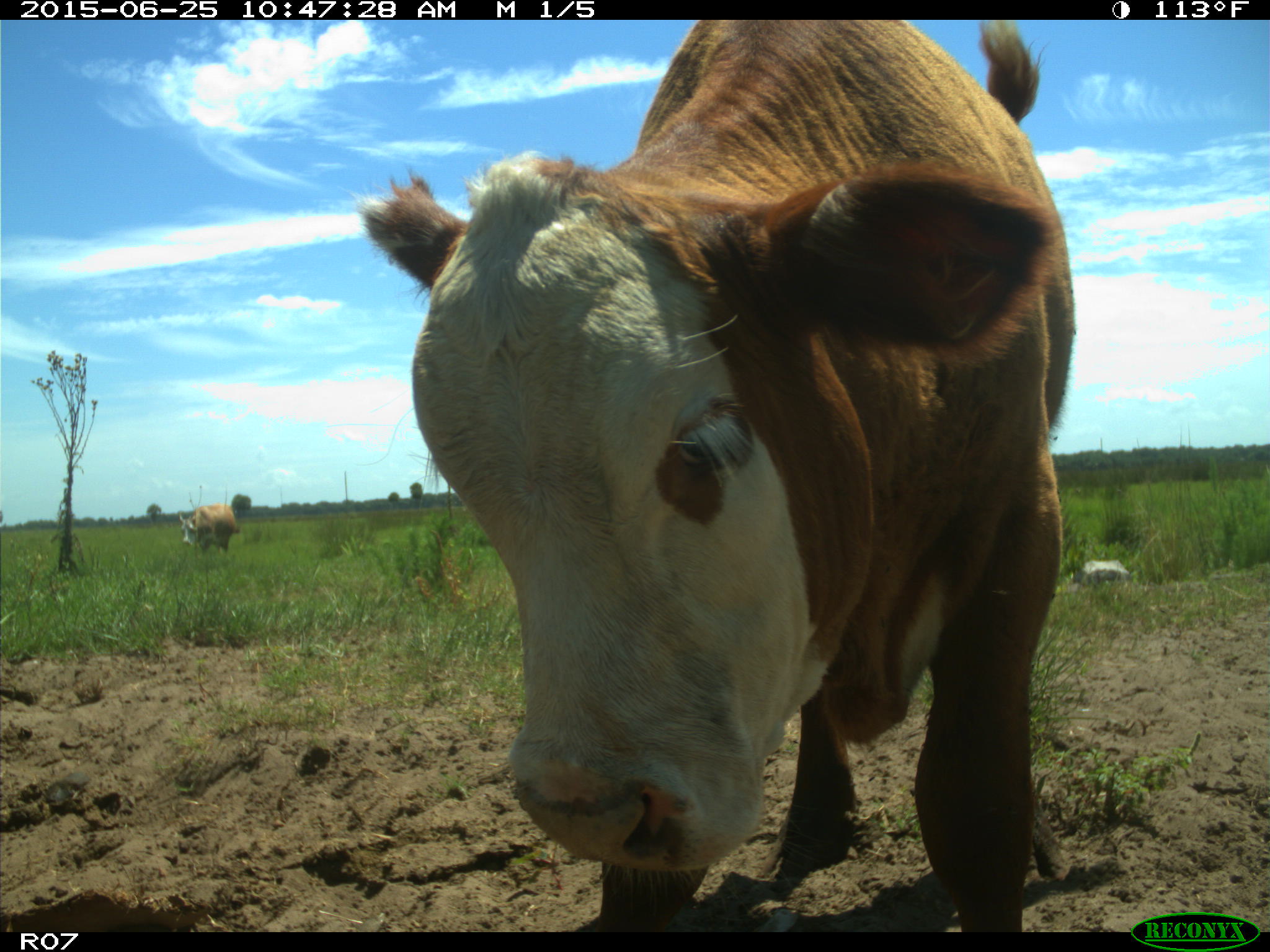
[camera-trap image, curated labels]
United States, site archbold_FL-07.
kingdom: Animalia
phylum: Chordata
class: Mammalia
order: Artiodactyla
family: Bovidae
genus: Bos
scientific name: Bos taurus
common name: domestic cow